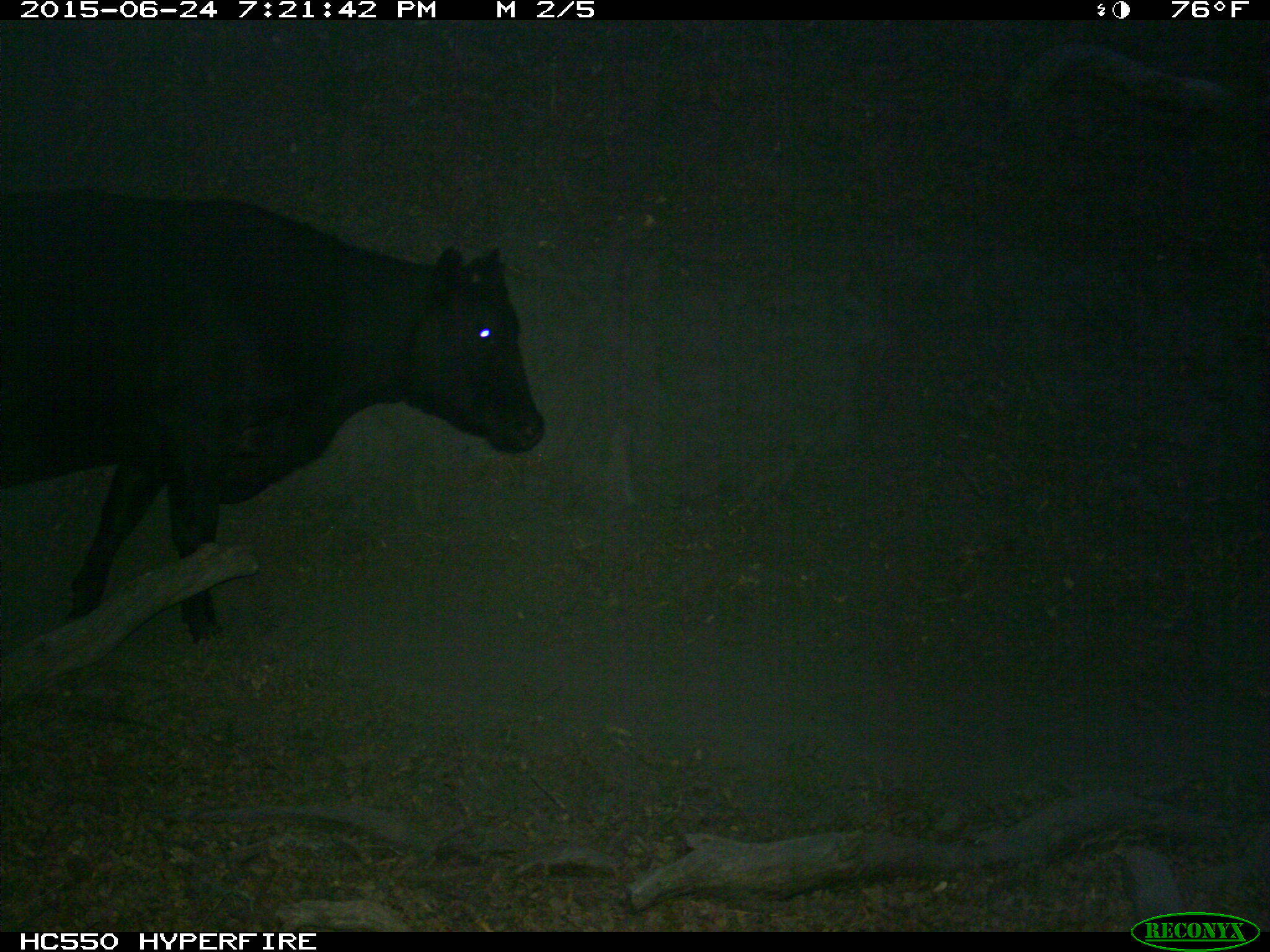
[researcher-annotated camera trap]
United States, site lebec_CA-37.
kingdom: Animalia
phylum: Chordata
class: Mammalia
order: Artiodactyla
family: Bovidae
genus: Bos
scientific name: Bos taurus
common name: domestic cow